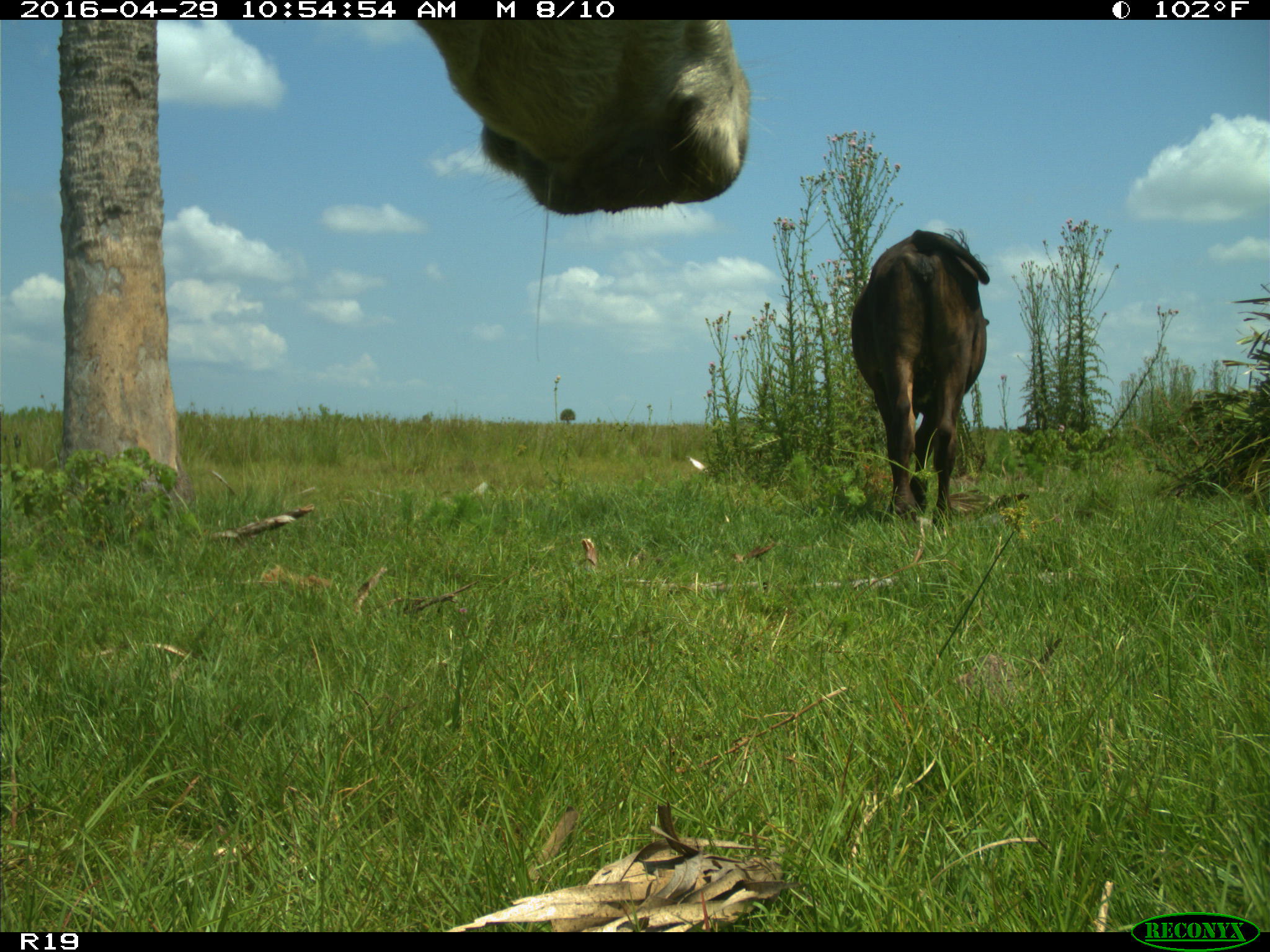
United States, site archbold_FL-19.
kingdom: Animalia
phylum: Chordata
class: Mammalia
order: Artiodactyla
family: Bovidae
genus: Bos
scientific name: Bos taurus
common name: domestic cow